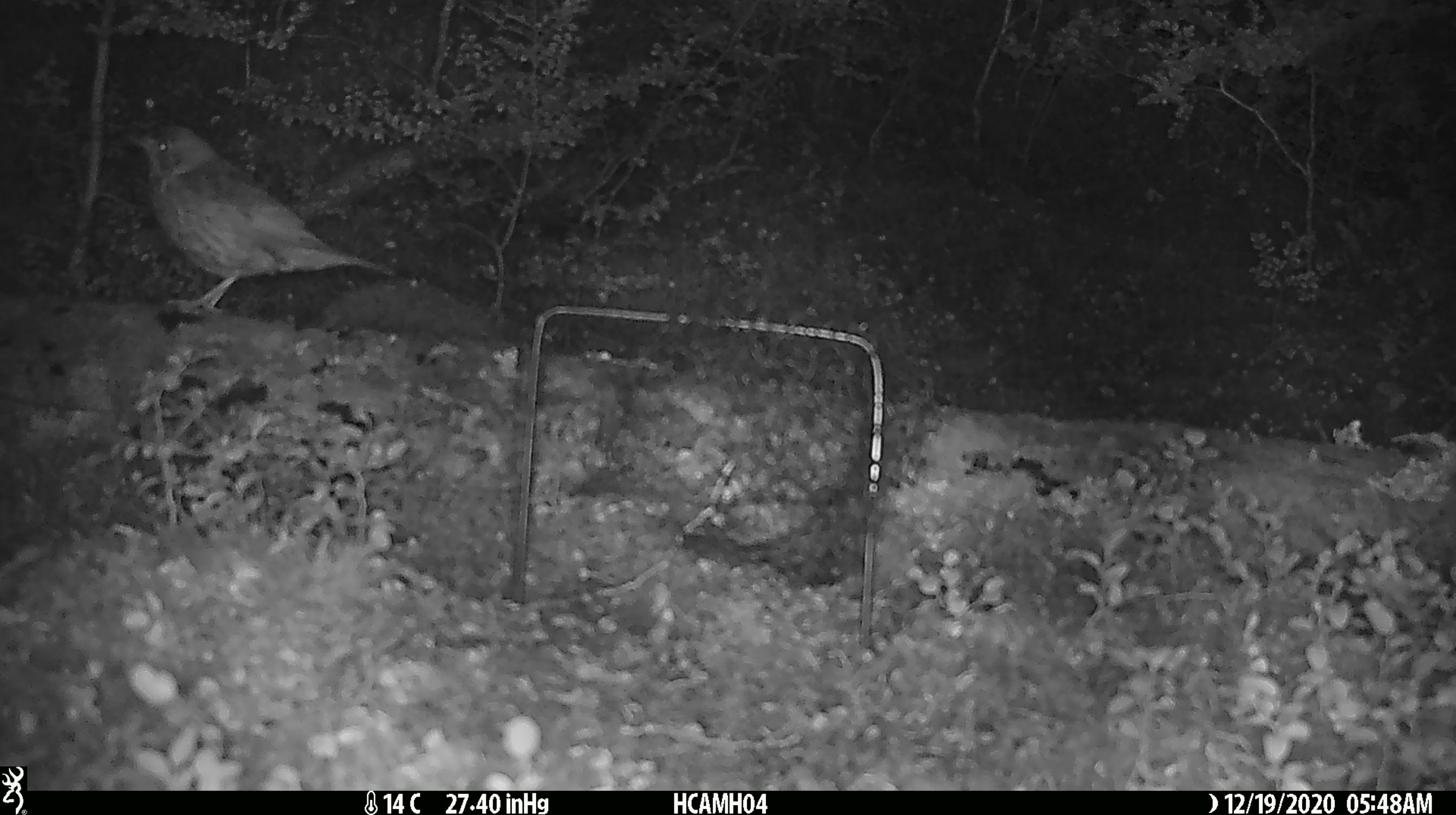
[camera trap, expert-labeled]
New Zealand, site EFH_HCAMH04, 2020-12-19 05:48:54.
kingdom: Animalia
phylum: Chordata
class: Aves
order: Passeriformes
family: Turdidae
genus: Turdus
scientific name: Turdus philomelos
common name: song thrush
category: thrush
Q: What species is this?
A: Thrush (song thrush) (Turdus philomelos).